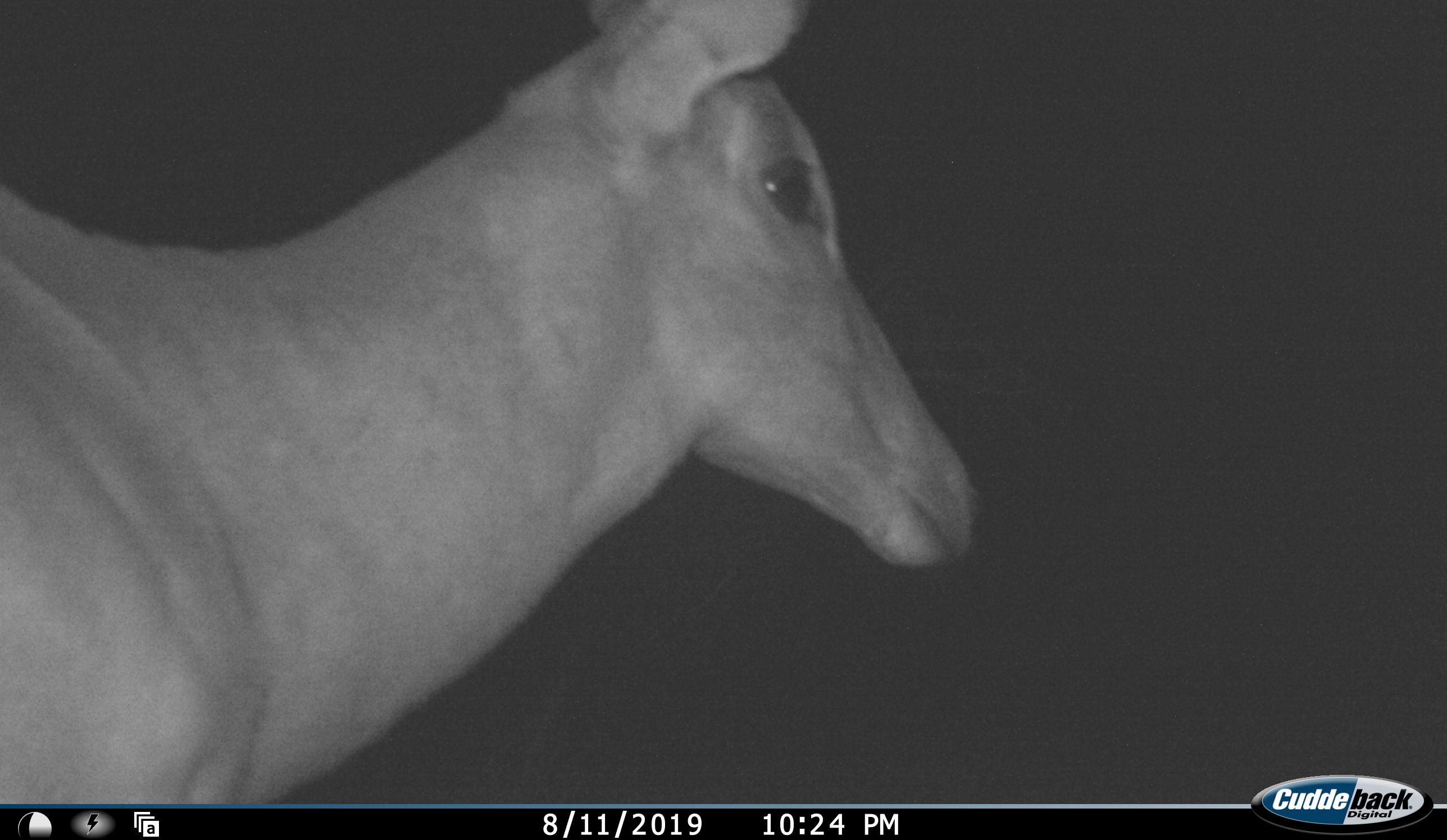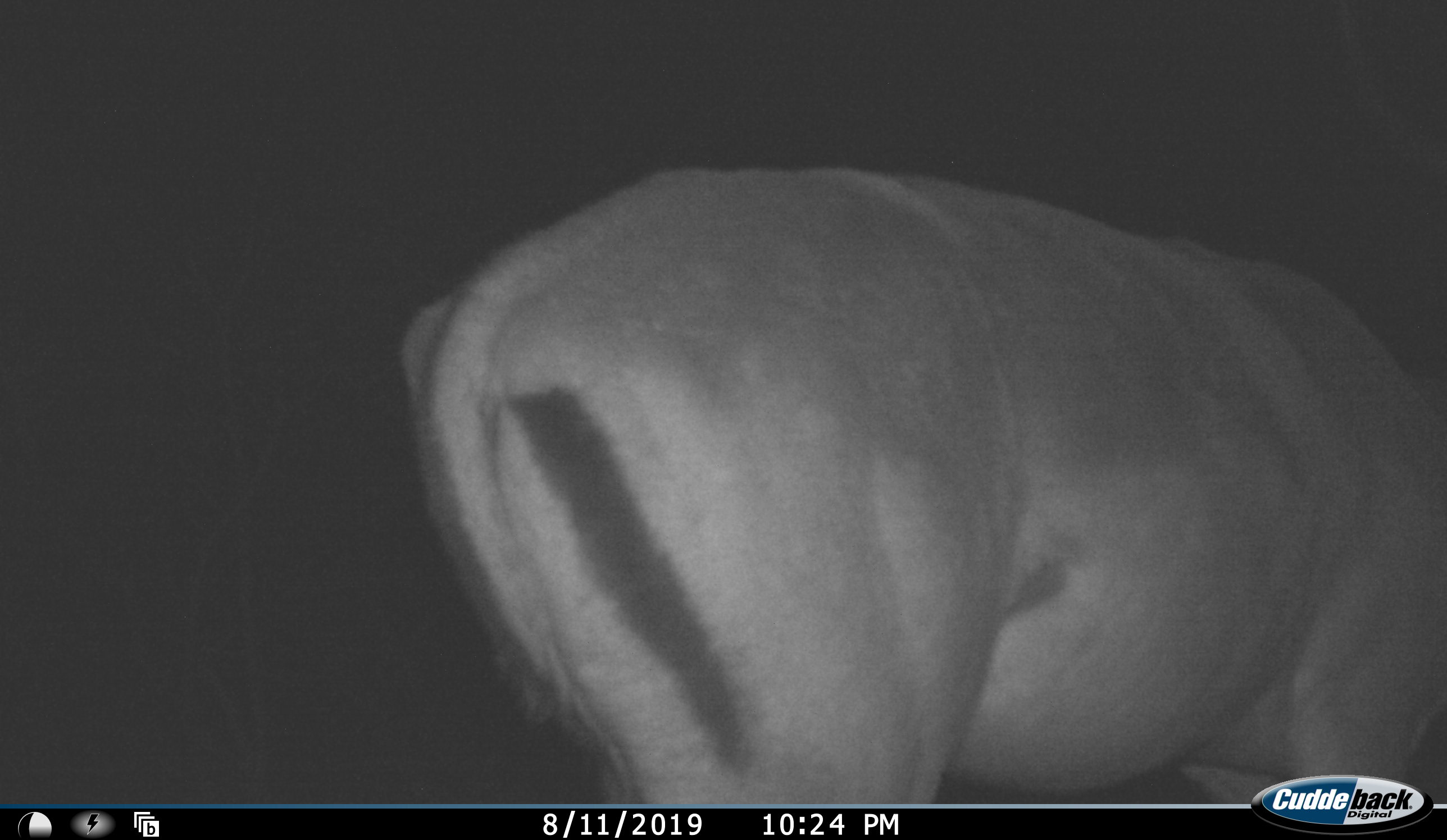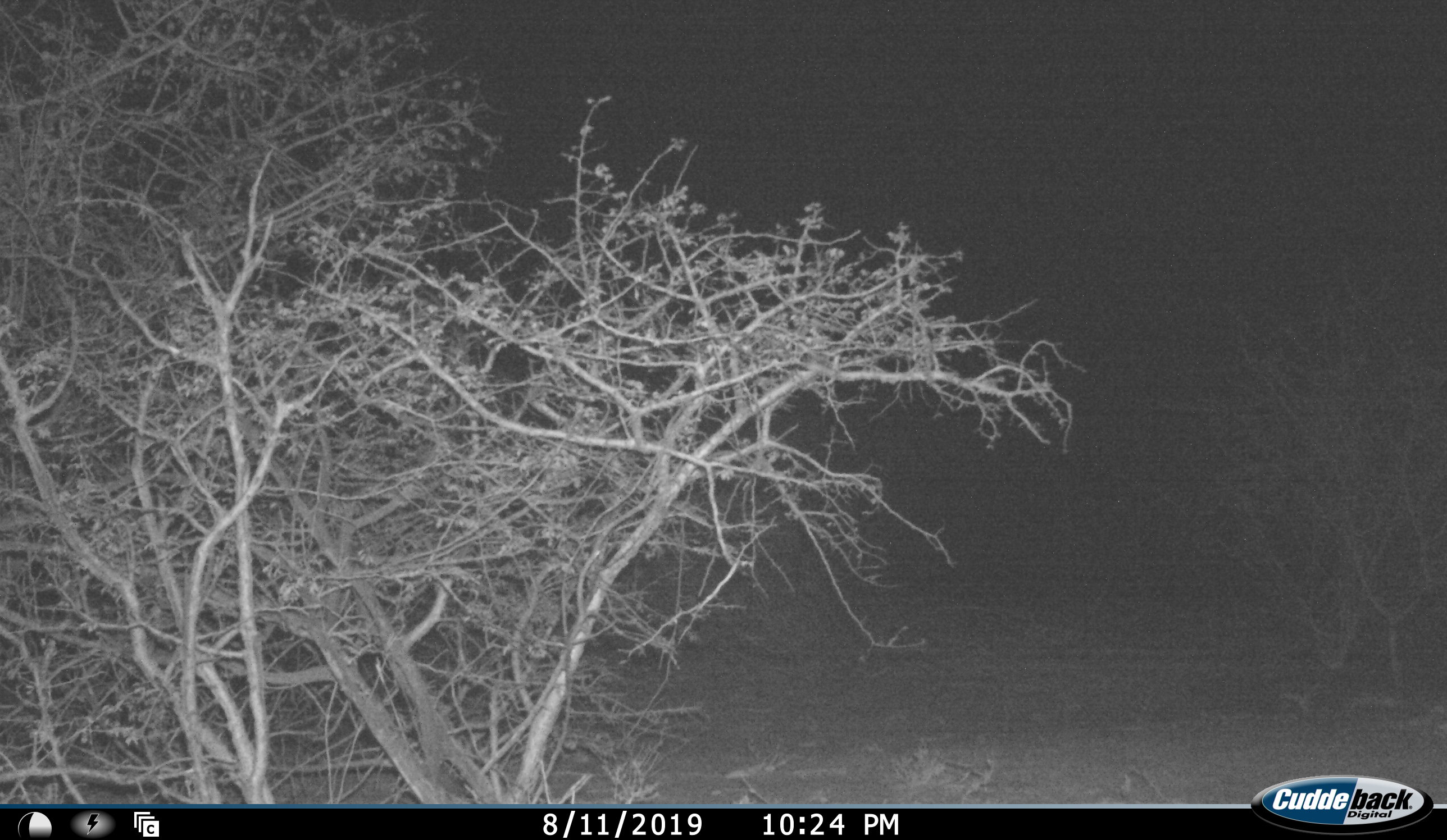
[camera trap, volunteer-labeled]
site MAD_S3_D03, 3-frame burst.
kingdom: Animalia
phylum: Chordata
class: Mammalia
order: Artiodactyla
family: Bovidae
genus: Aepyceros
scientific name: Aepyceros melampus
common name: impala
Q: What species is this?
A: Impala (Aepyceros melampus).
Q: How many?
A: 1.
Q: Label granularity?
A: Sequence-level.